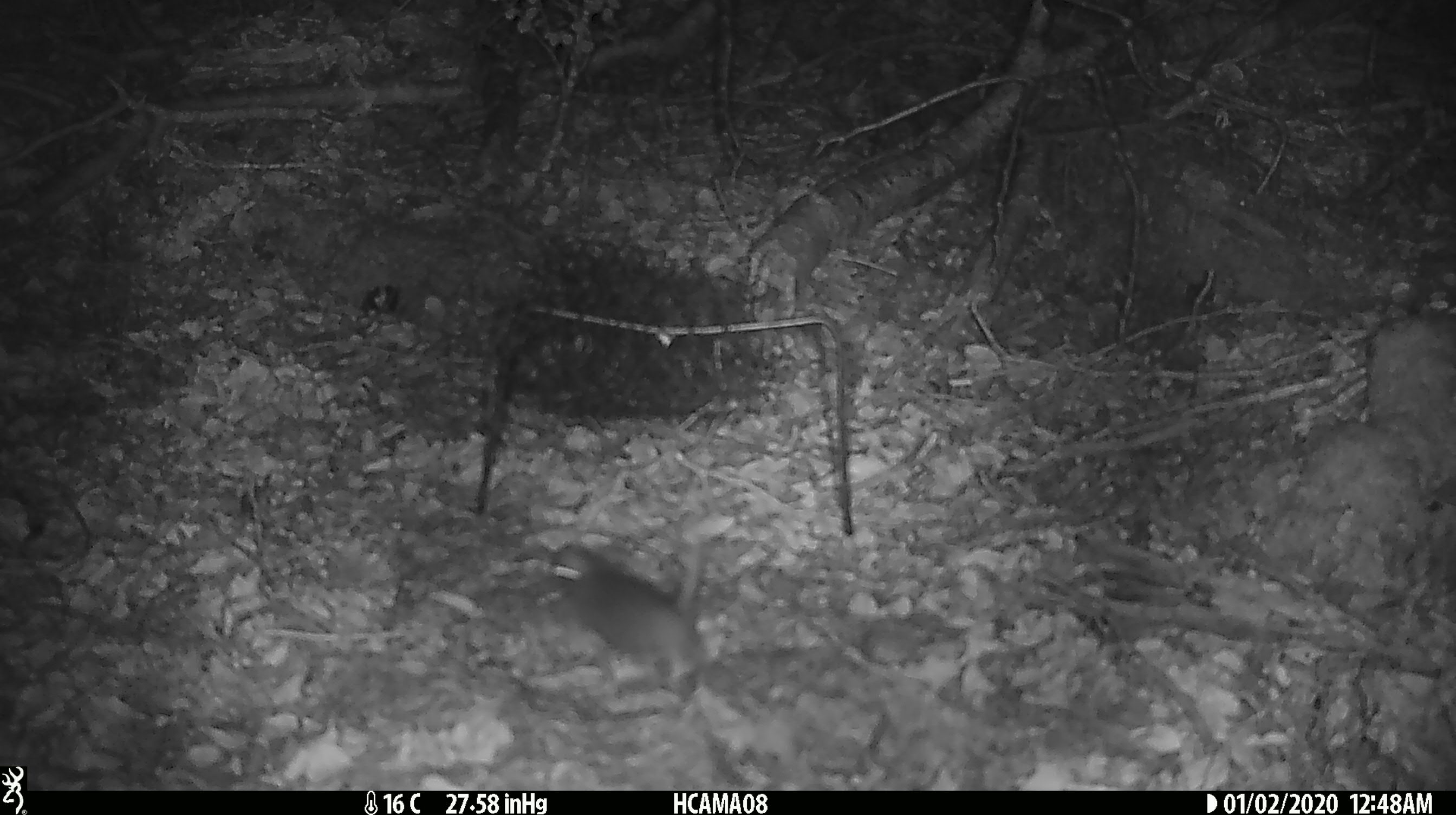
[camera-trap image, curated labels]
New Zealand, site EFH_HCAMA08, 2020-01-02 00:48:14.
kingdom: Animalia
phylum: Chordata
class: Mammalia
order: Rodentia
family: Muridae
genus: Mus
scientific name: Mus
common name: mouse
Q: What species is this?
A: Mouse (Mus).